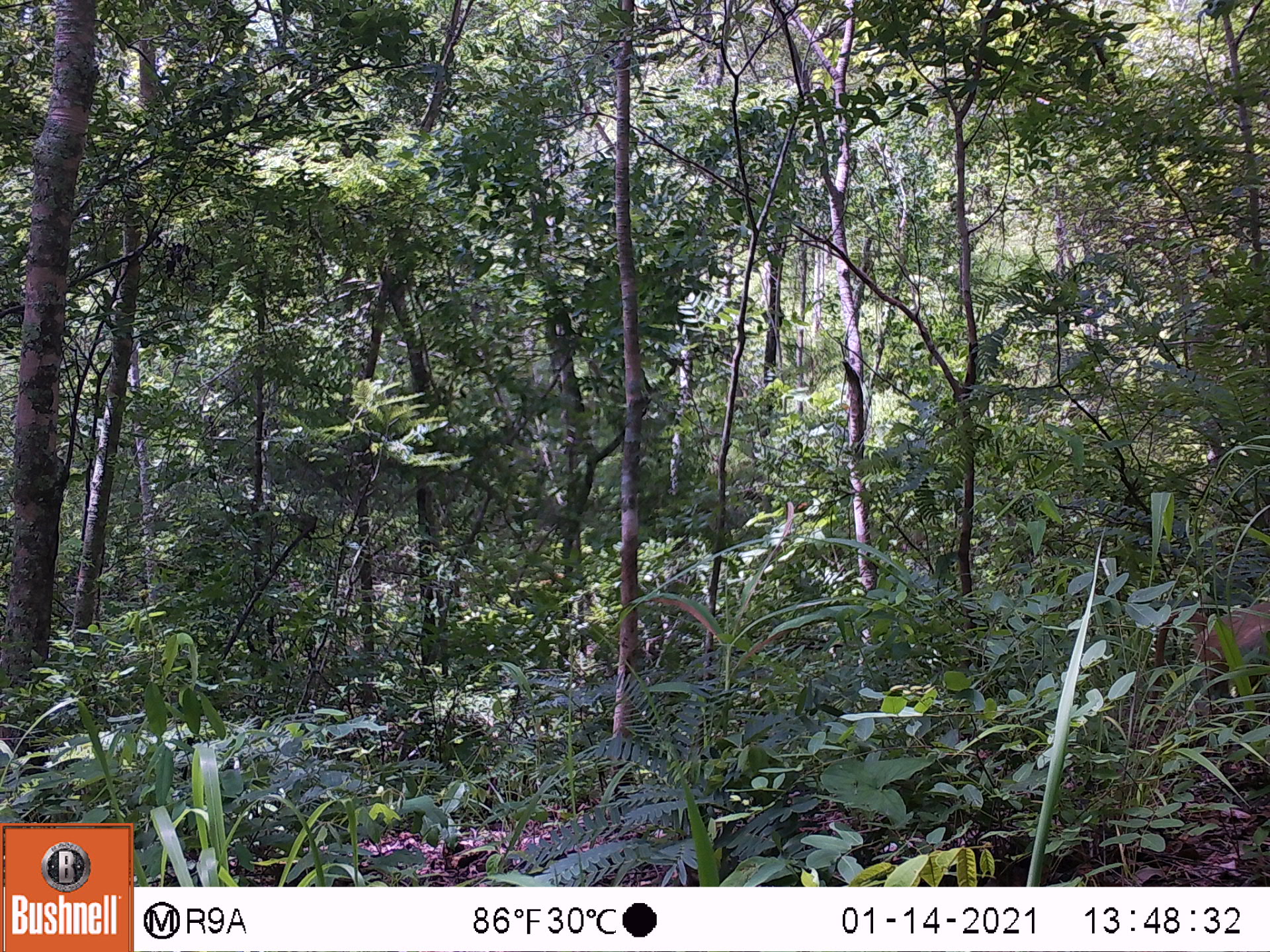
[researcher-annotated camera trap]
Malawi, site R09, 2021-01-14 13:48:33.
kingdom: Animalia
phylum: Chordata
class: Mammalia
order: Primates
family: Cercopithecidae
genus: Papio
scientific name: Papio cynocephalus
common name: yellow baboon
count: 1